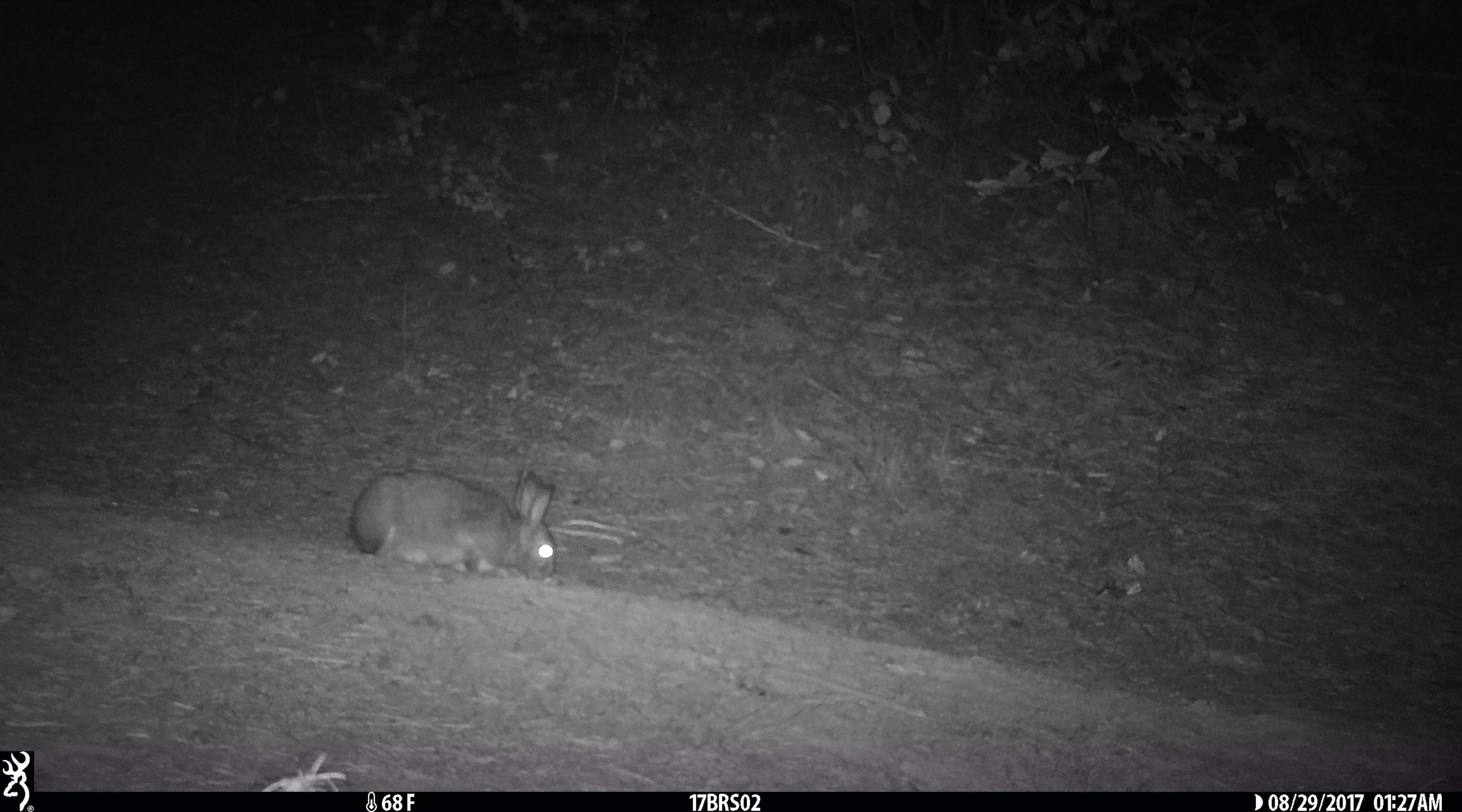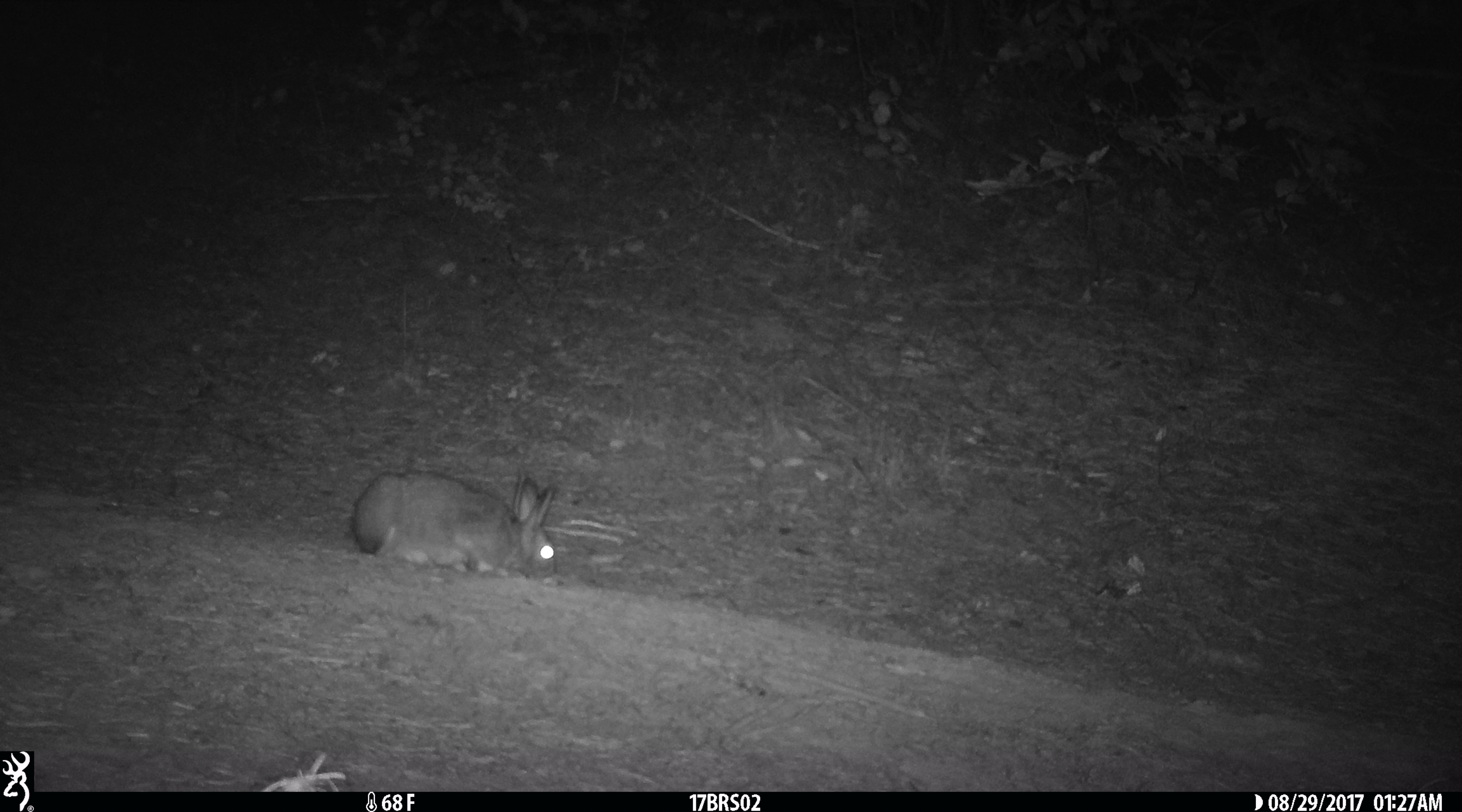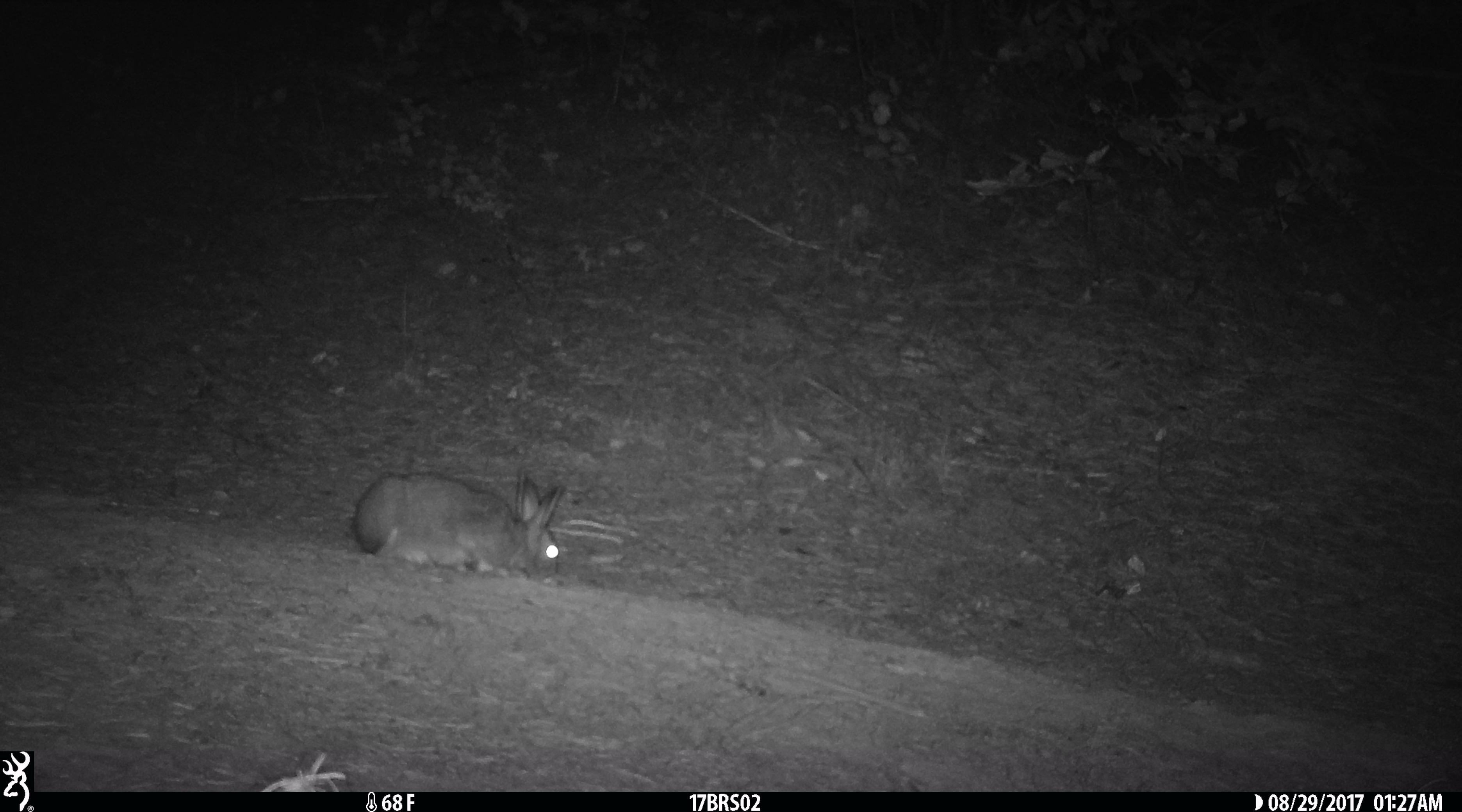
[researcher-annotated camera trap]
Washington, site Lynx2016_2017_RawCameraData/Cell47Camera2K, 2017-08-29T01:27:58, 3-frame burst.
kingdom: Animalia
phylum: Chordata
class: Mammalia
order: Lagomorpha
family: Leporidae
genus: Lepus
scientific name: Lepus americanus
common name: snowshoe hare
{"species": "Lepus americanus (snowshoe hare)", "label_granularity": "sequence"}